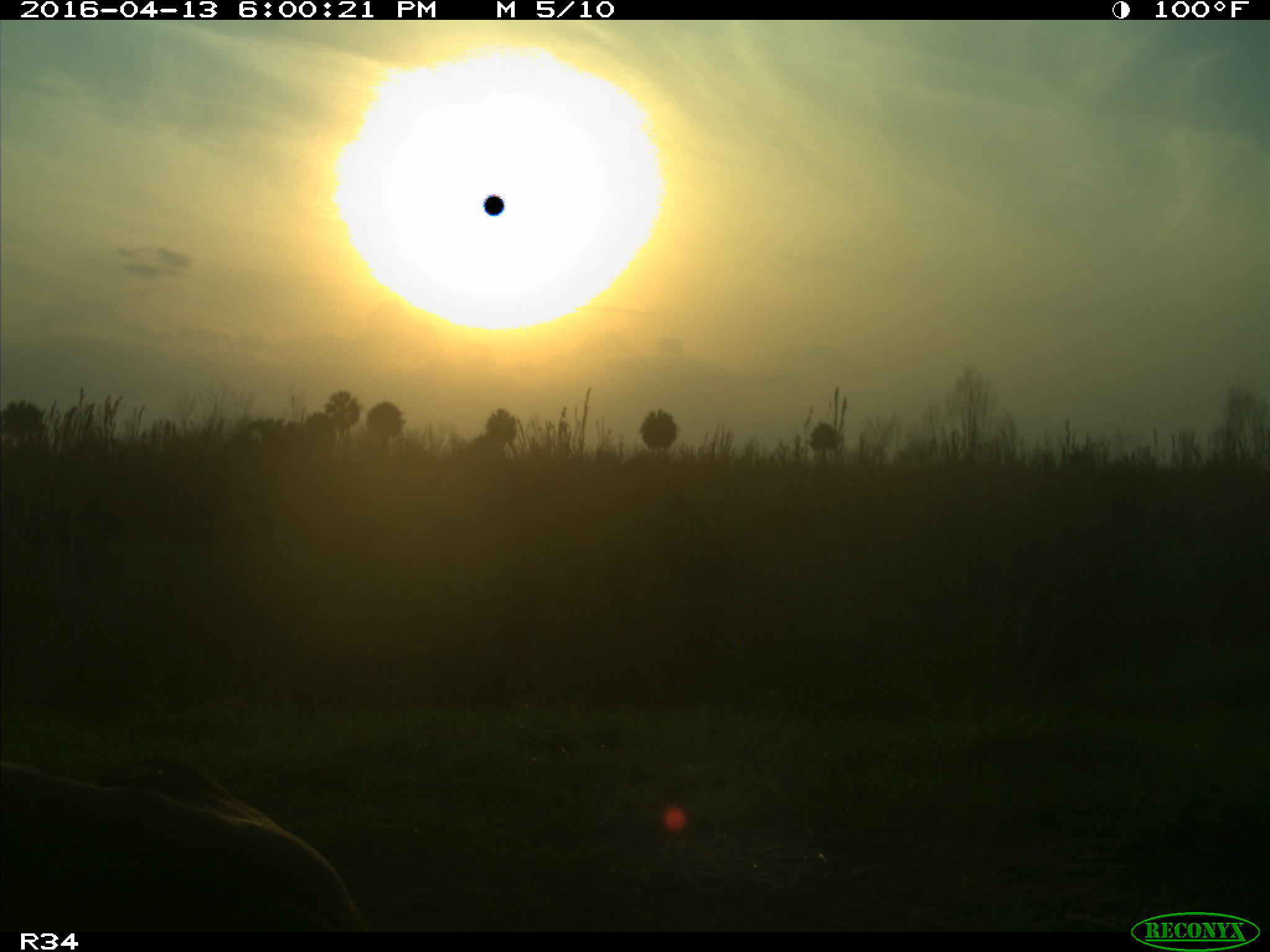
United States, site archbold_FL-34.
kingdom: Animalia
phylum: Chordata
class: Mammalia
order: Artiodactyla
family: Bovidae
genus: Bos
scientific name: Bos taurus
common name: domestic cow